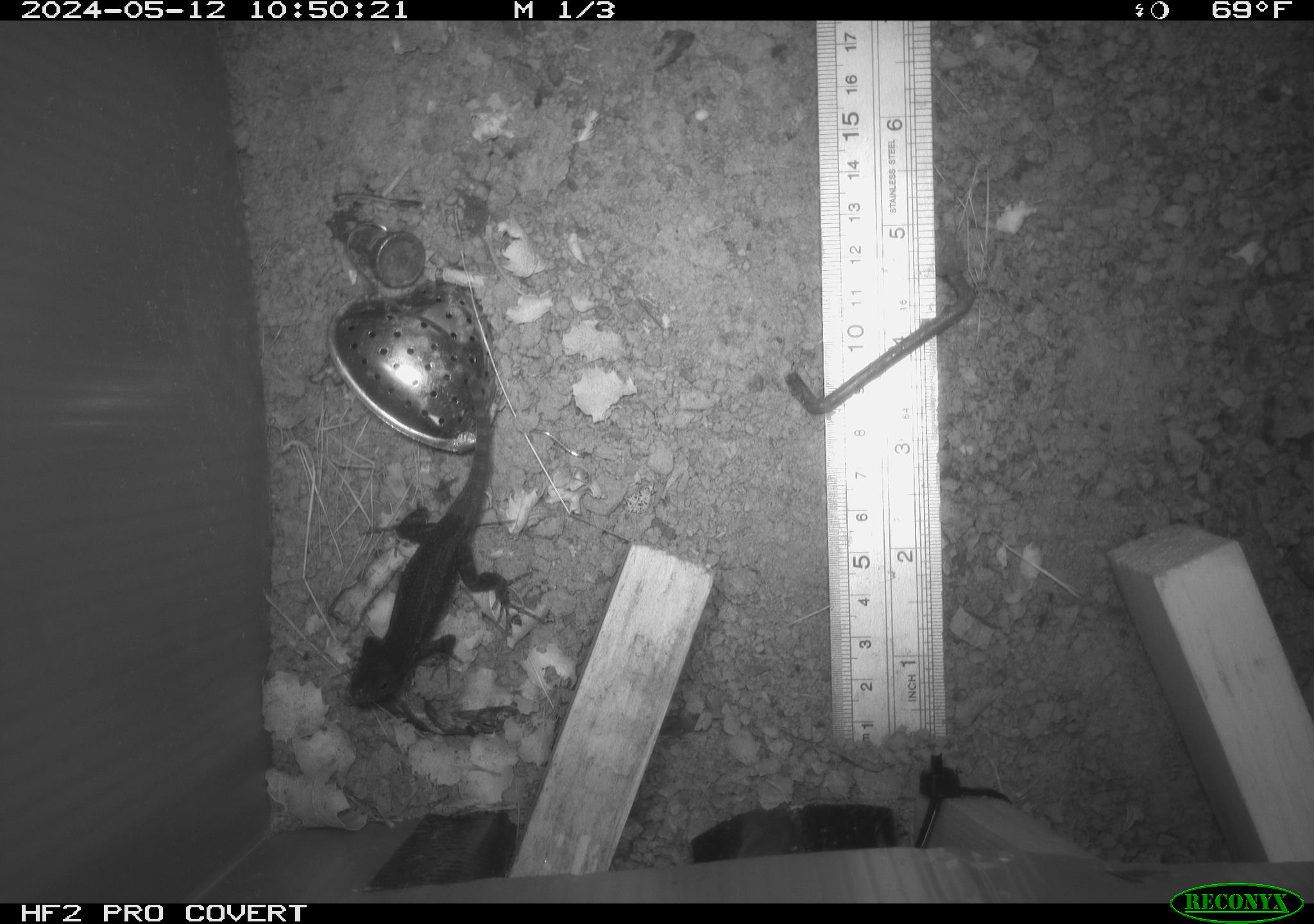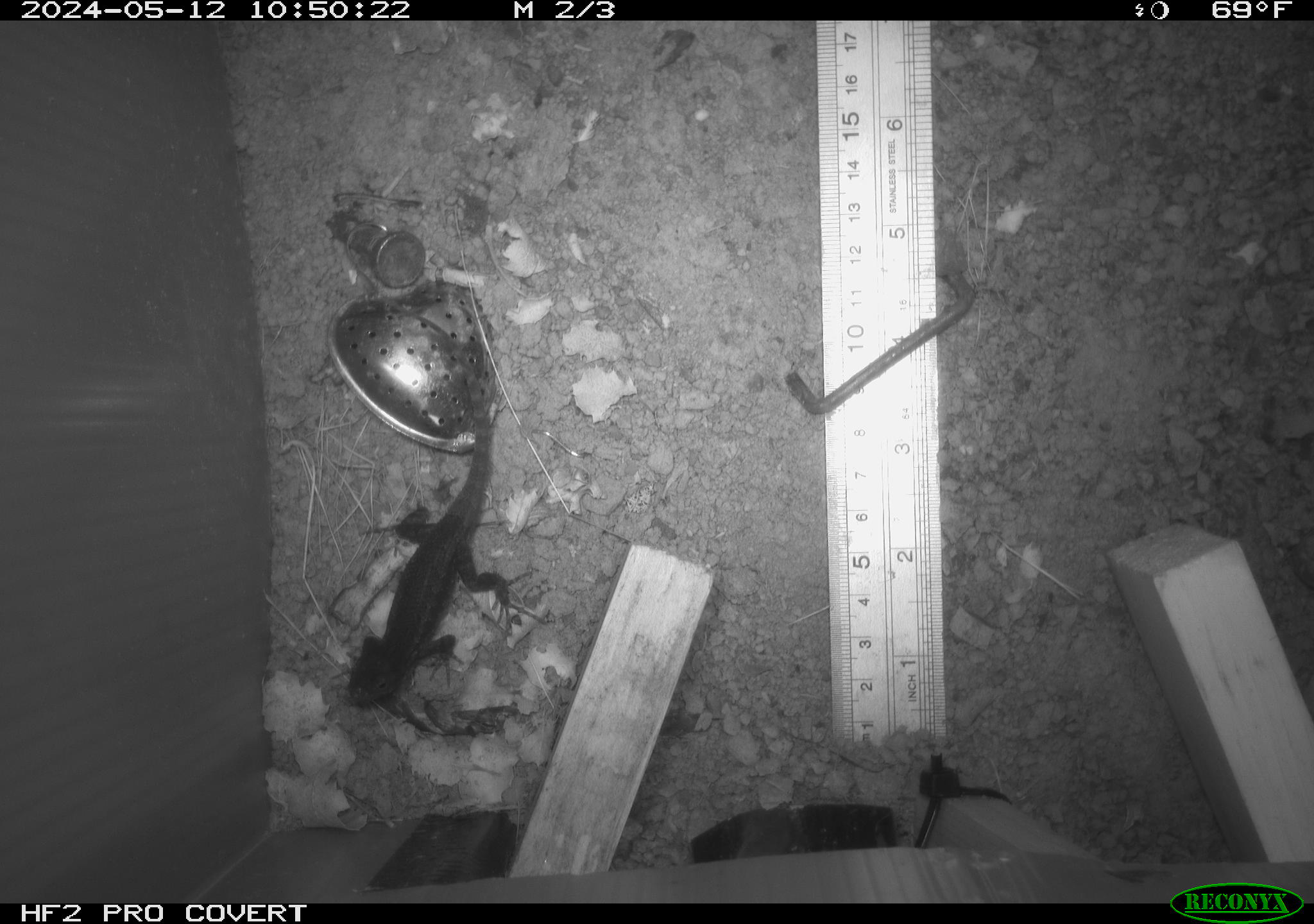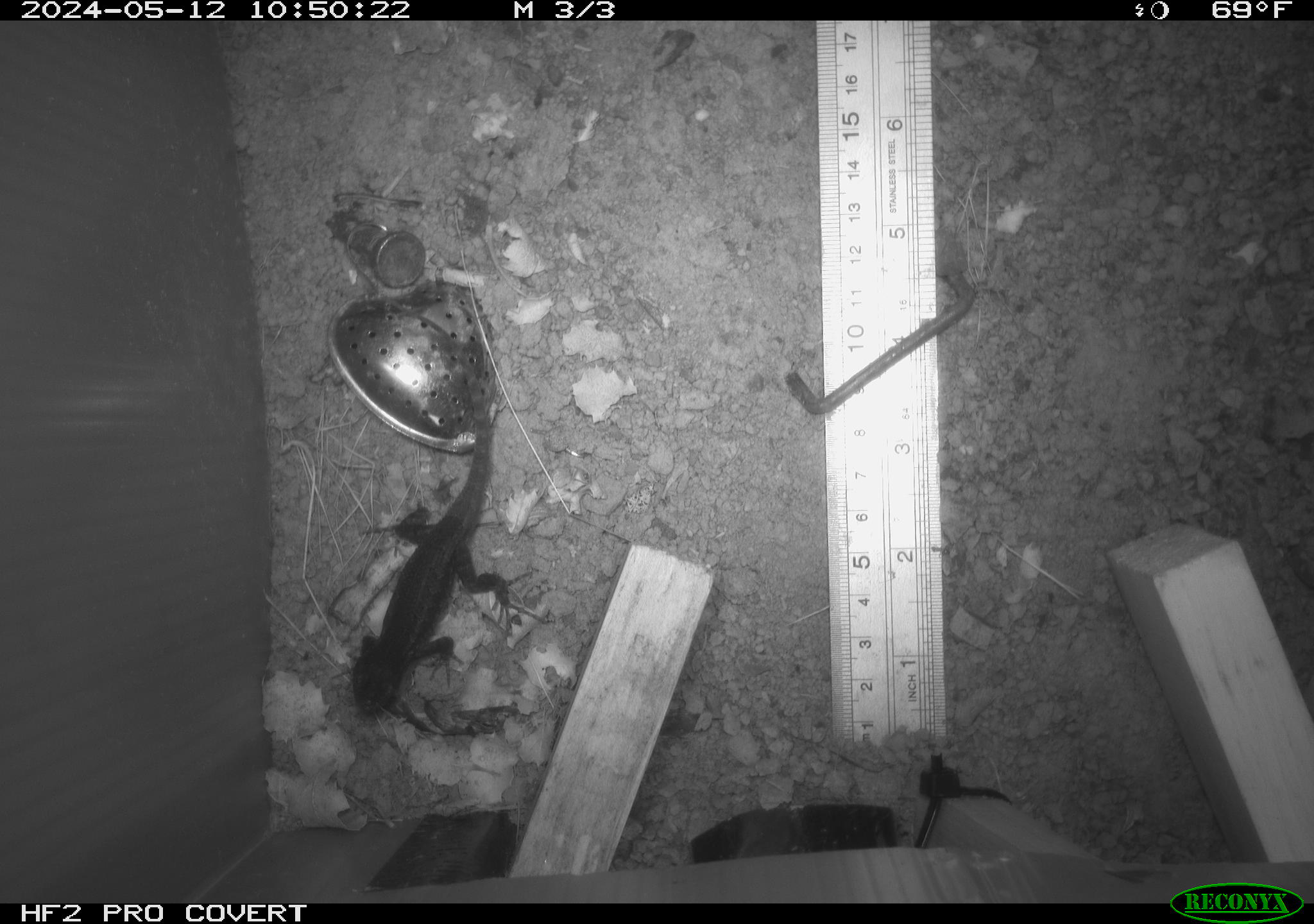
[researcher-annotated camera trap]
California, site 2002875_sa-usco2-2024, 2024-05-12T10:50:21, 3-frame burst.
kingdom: Animalia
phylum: Chordata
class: Reptilia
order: Squamata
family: Phrynosomatidae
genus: Sceloporus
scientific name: Sceloporus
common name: spiny lizards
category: sceloporus species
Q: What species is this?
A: Sceloporus species (spiny lizards) (Sceloporus).